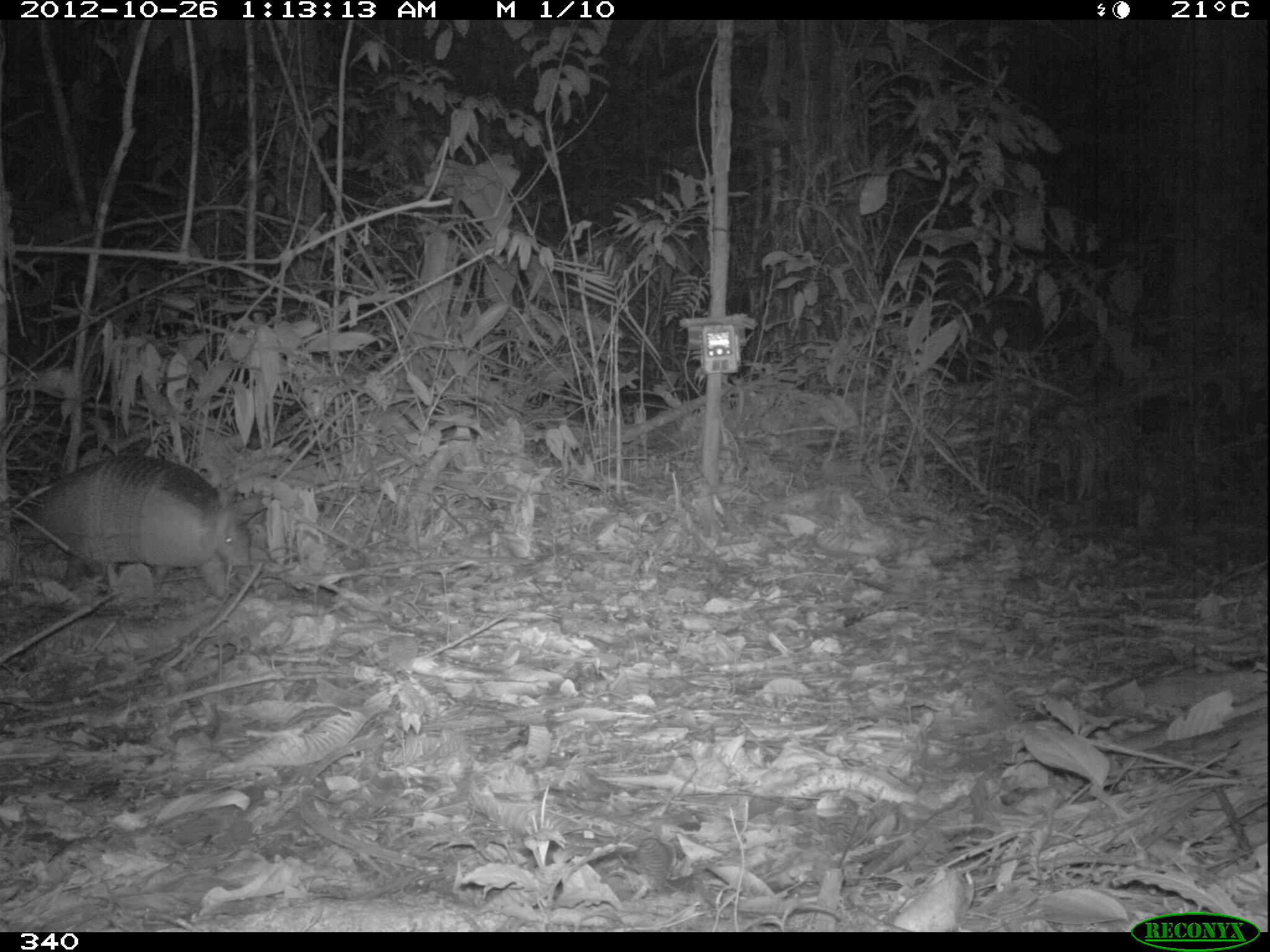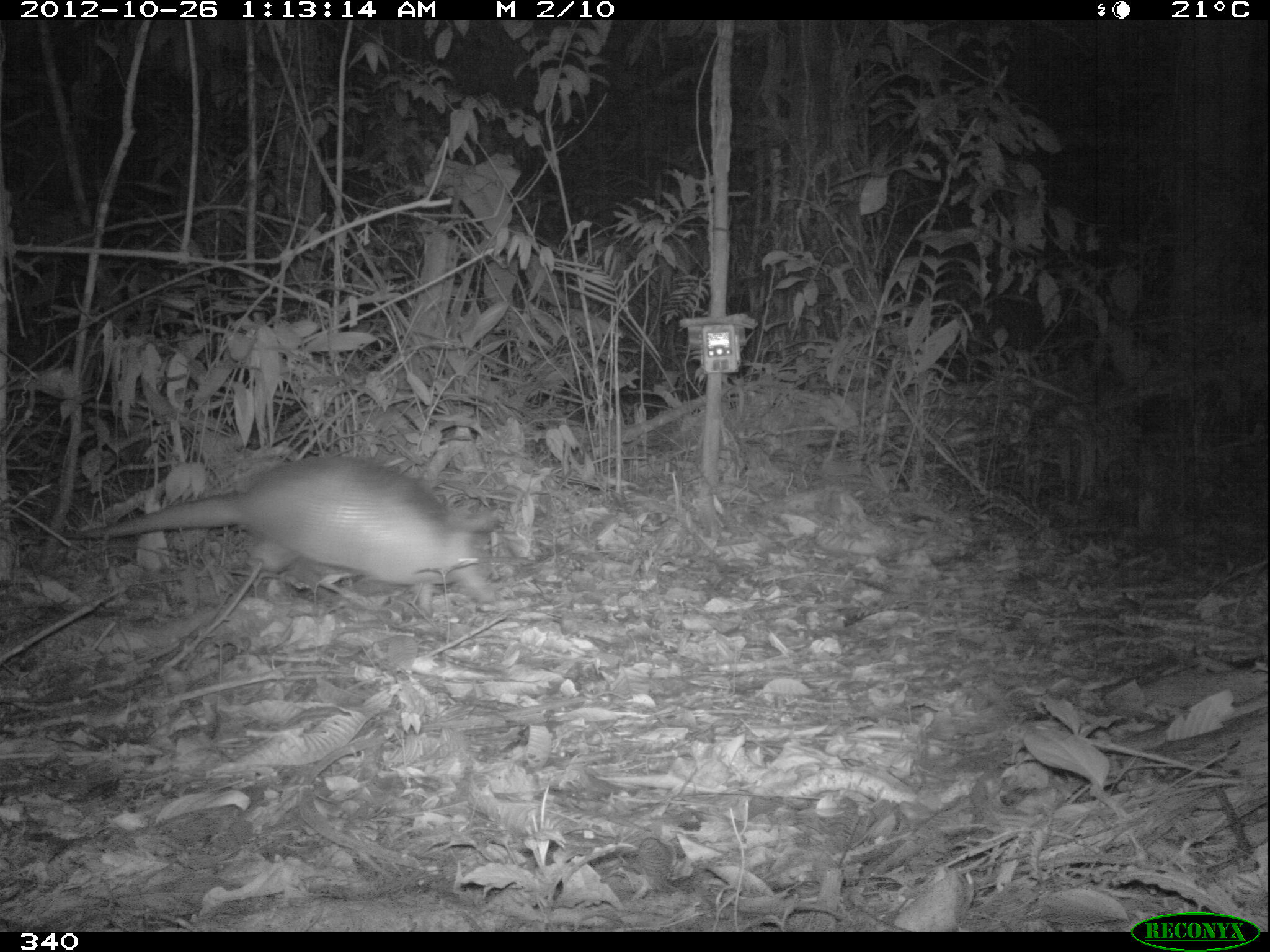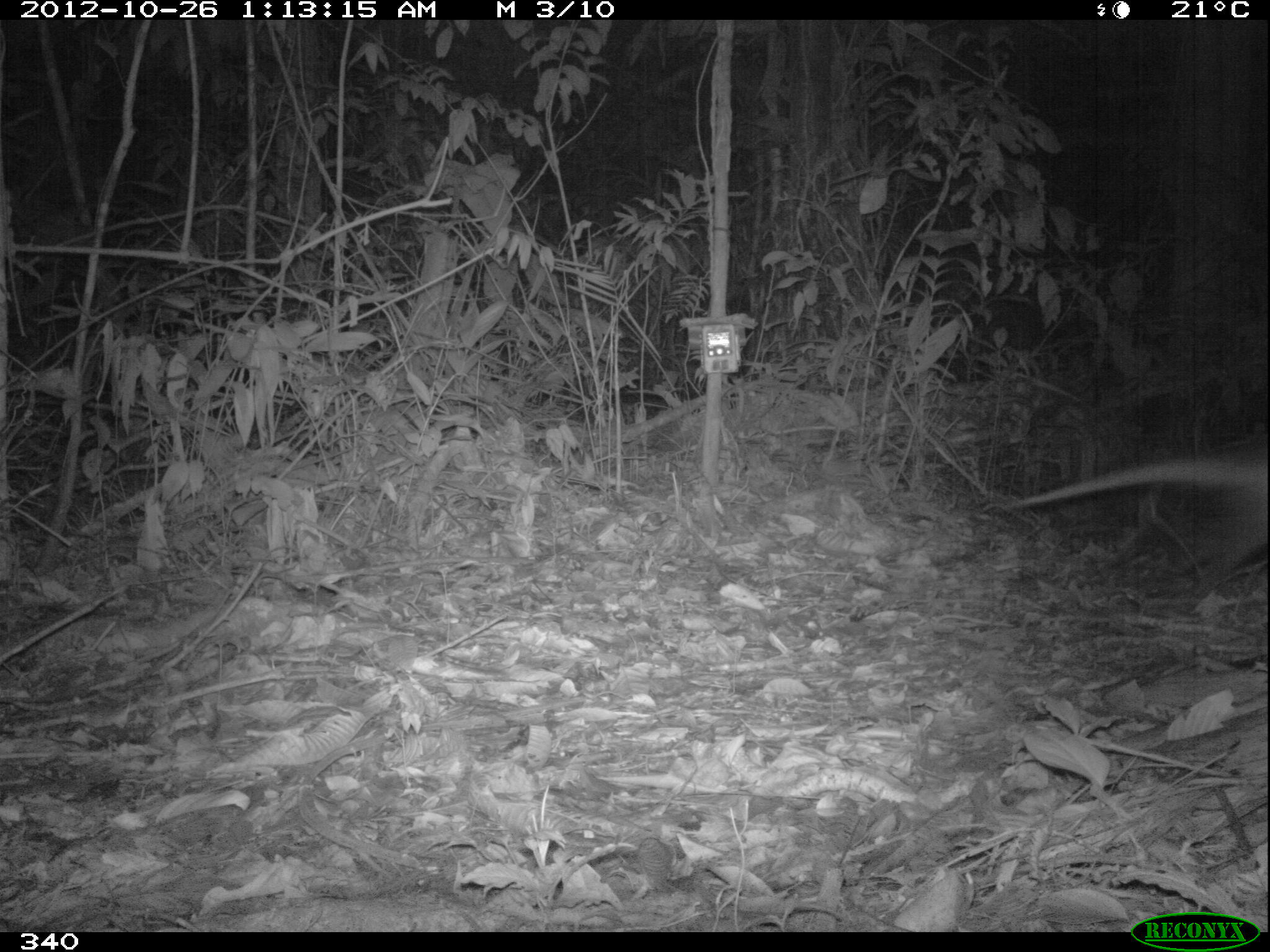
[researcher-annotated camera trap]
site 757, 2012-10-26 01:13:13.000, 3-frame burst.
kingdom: Animalia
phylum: Chordata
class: Mammalia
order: Cingulata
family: Dasypodidae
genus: Dasypus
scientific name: Dasypus novemcinctus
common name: nine-banded armadillo